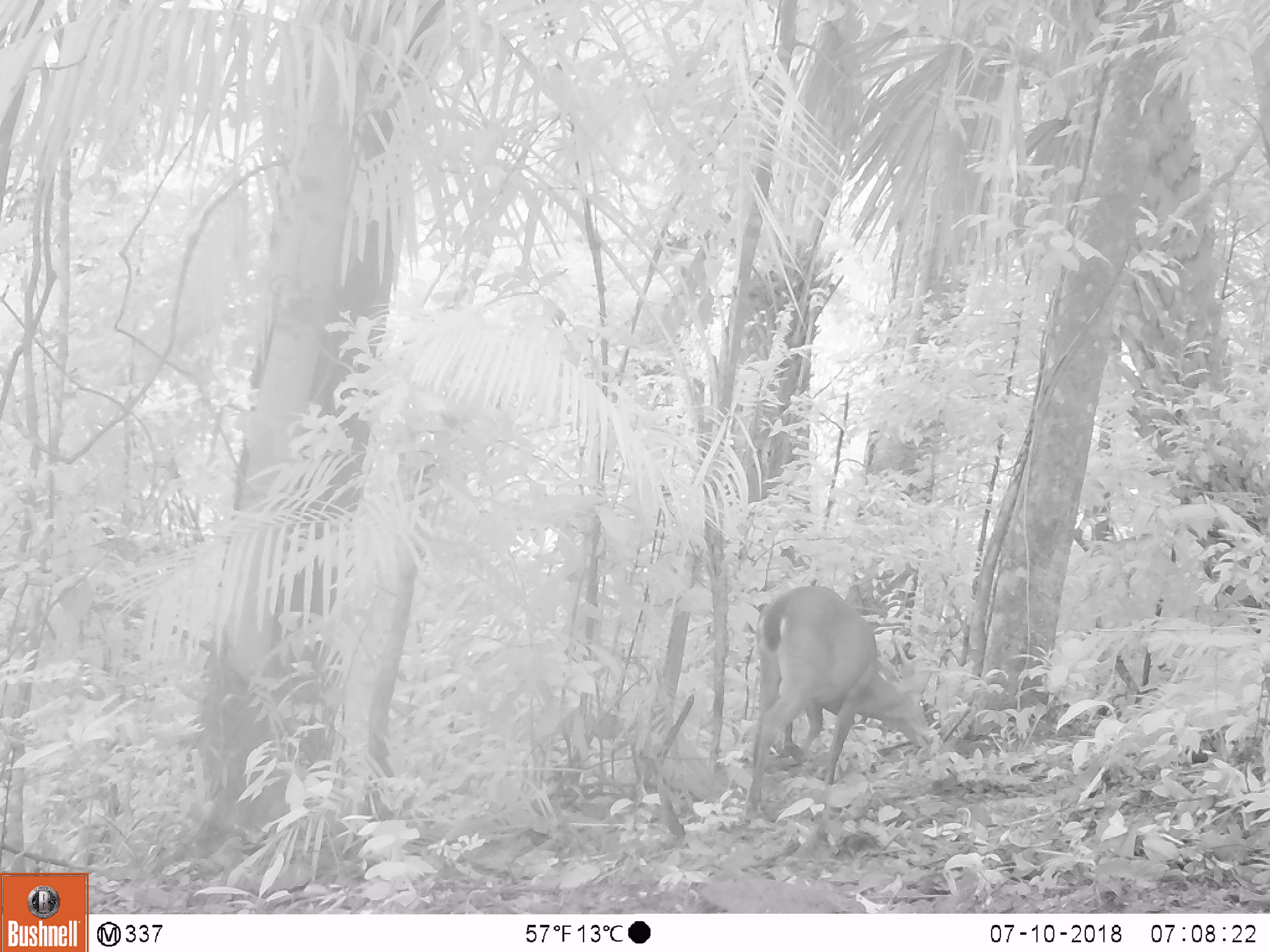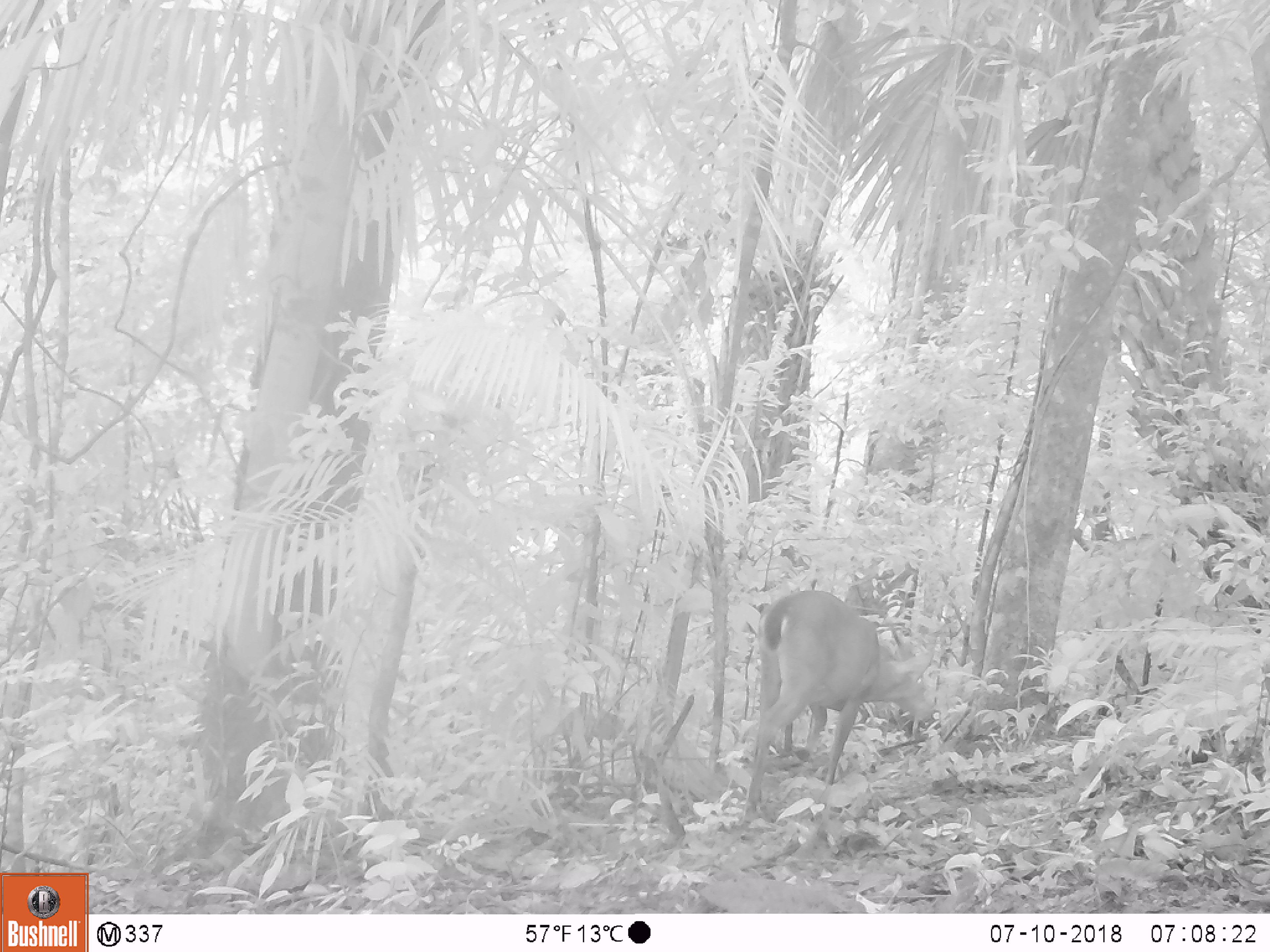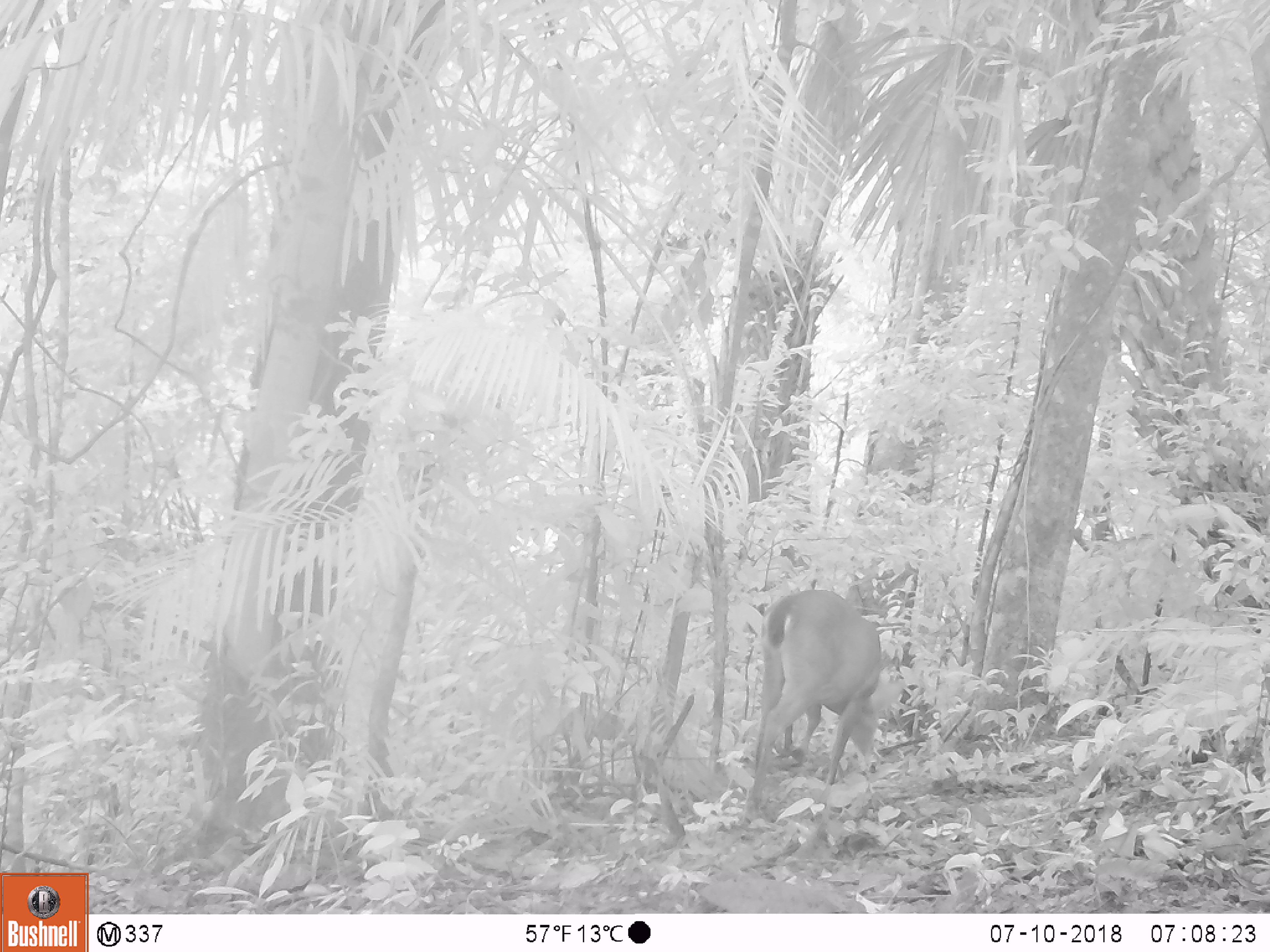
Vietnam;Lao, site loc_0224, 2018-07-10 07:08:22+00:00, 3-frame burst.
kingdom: Animalia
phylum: Chordata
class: Mammalia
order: Artiodactyla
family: Cervidae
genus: Muntiacus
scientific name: Muntiacus vuquangensis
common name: large-antlered muntjac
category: large antlered muntjac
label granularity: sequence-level